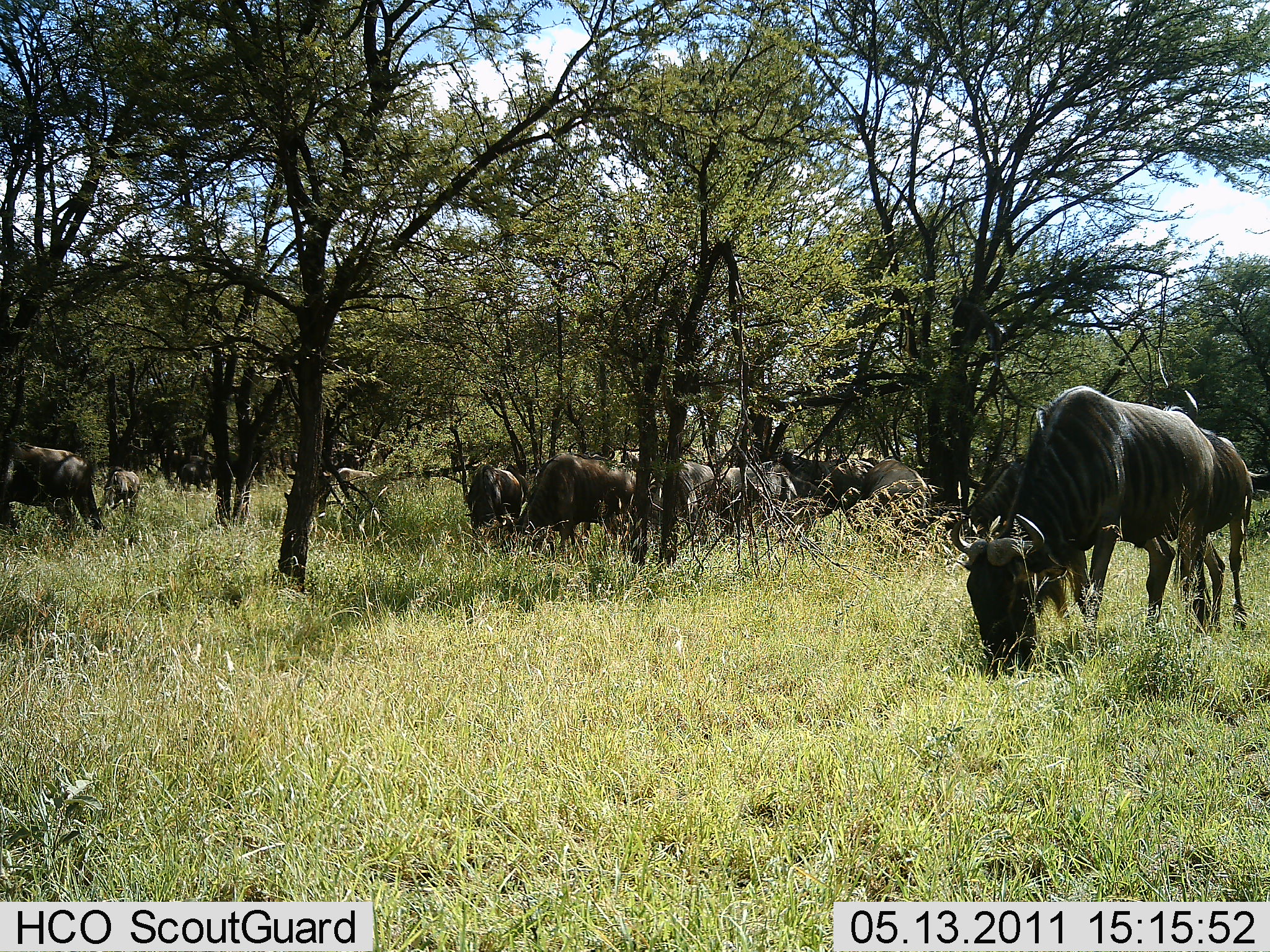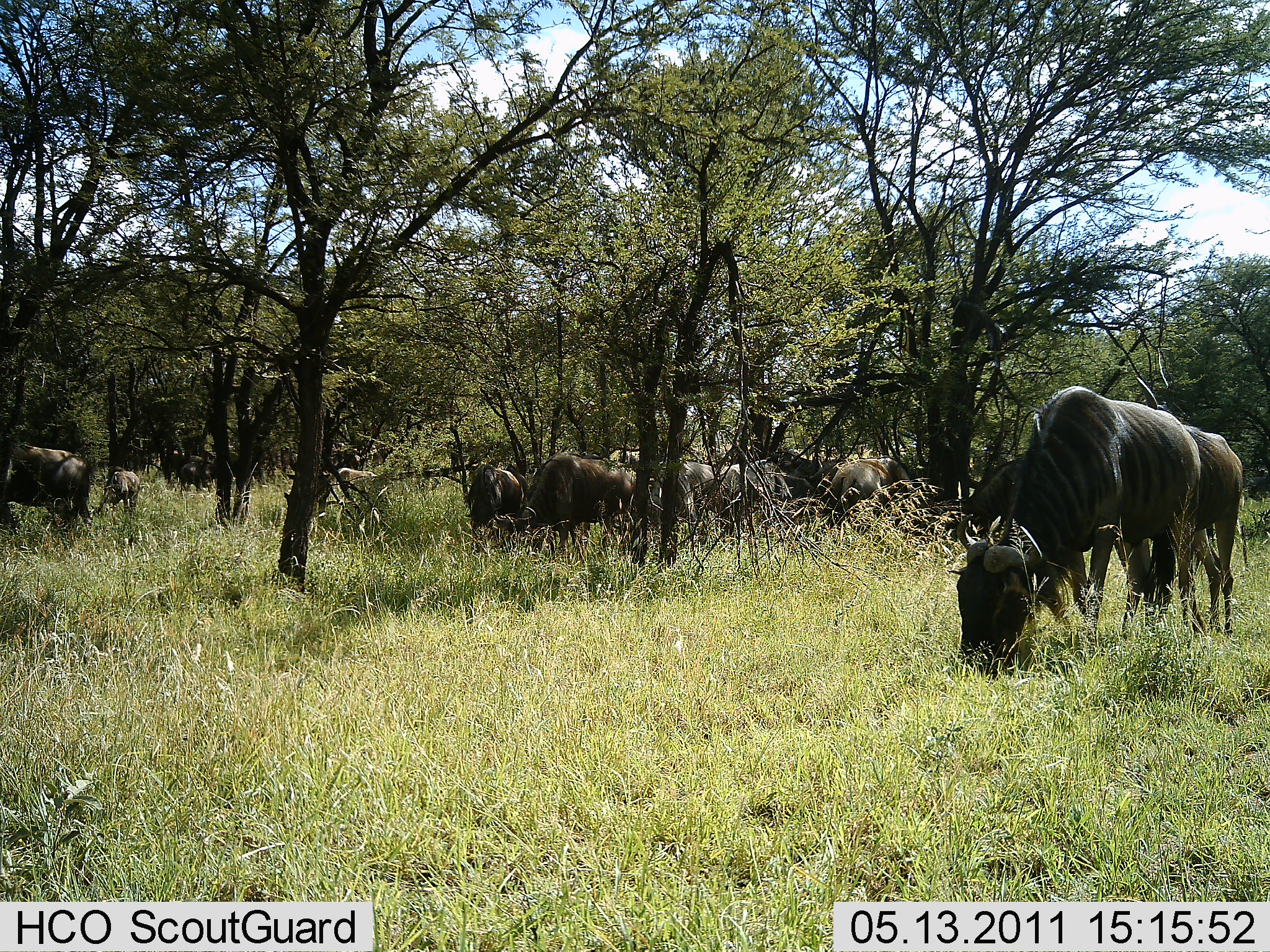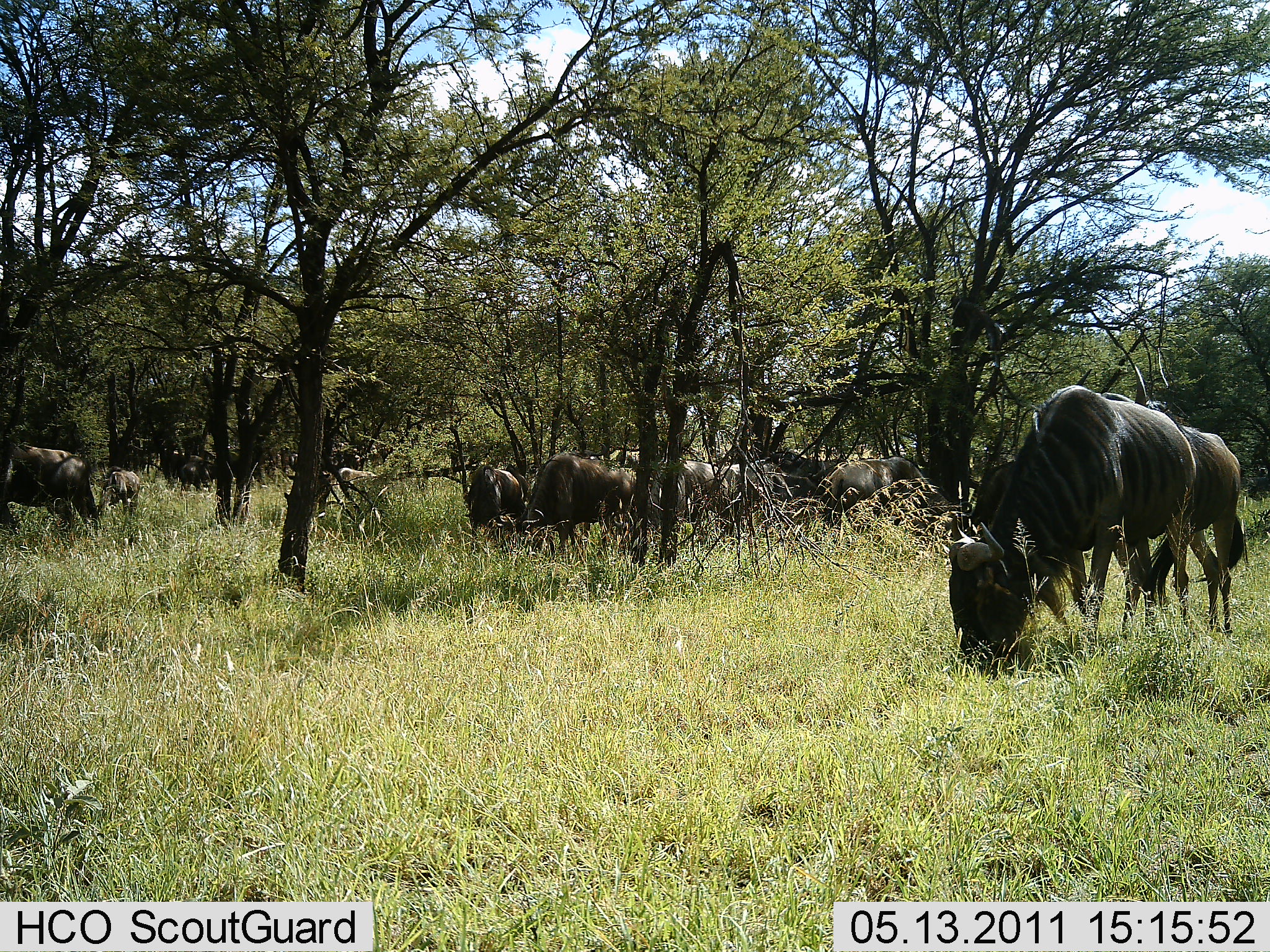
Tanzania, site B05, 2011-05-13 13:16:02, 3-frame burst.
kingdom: Animalia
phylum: Chordata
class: Mammalia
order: Artiodactyla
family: Bovidae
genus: Connochaetes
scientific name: Connochaetes taurinus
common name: blue wildebeest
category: wildebeest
Wildebeest (blue wildebeest) (Connochaetes taurinus), count 11-50. Behavior (volunteer vote fractions): standing 27%, resting 0%, moving 18%, interacting 0%. Young present (vote fraction): 9%. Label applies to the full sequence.